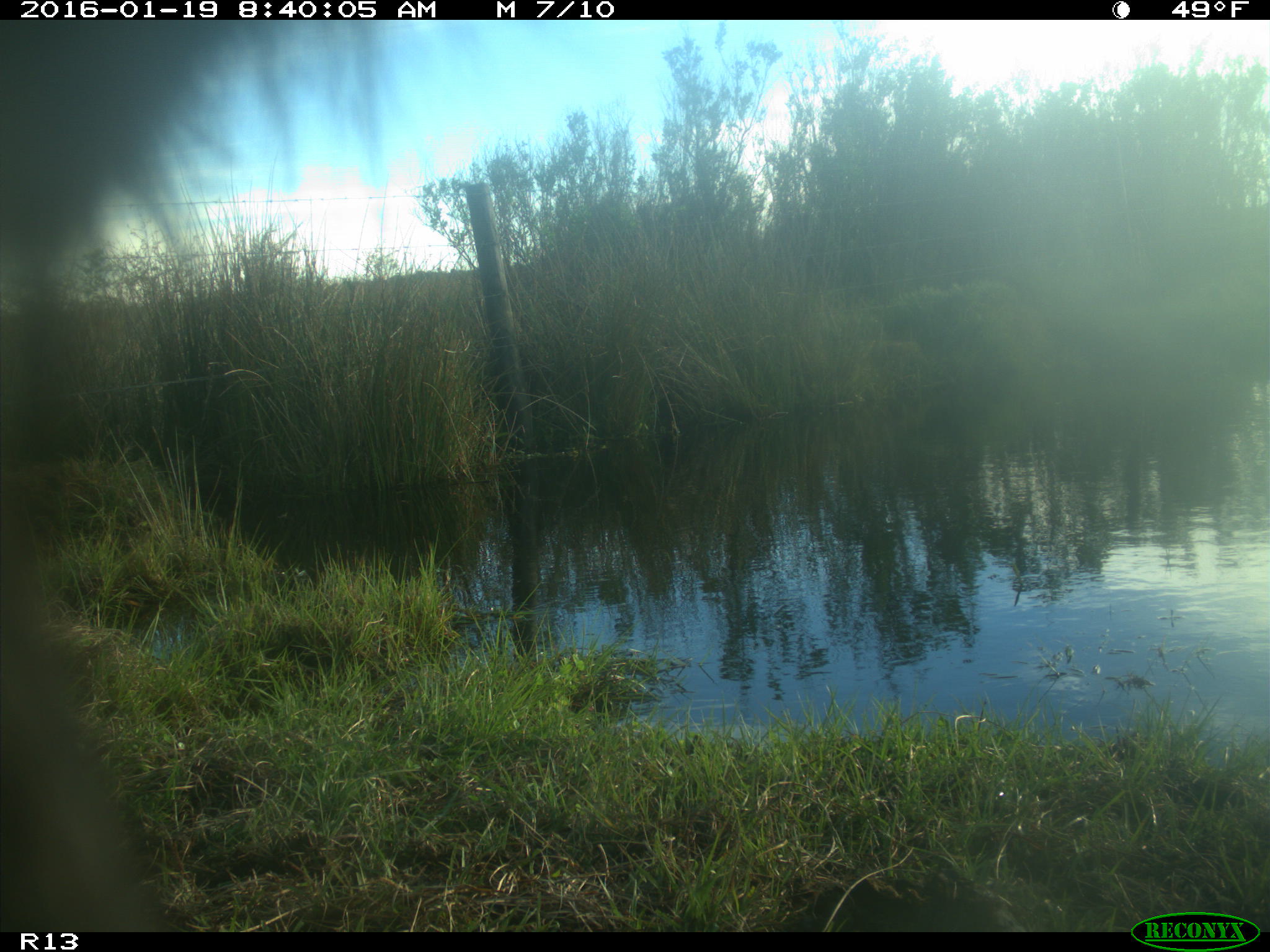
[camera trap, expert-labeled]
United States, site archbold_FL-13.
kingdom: Animalia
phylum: Chordata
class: Mammalia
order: Artiodactyla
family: Bovidae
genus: Bos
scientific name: Bos taurus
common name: domestic cow